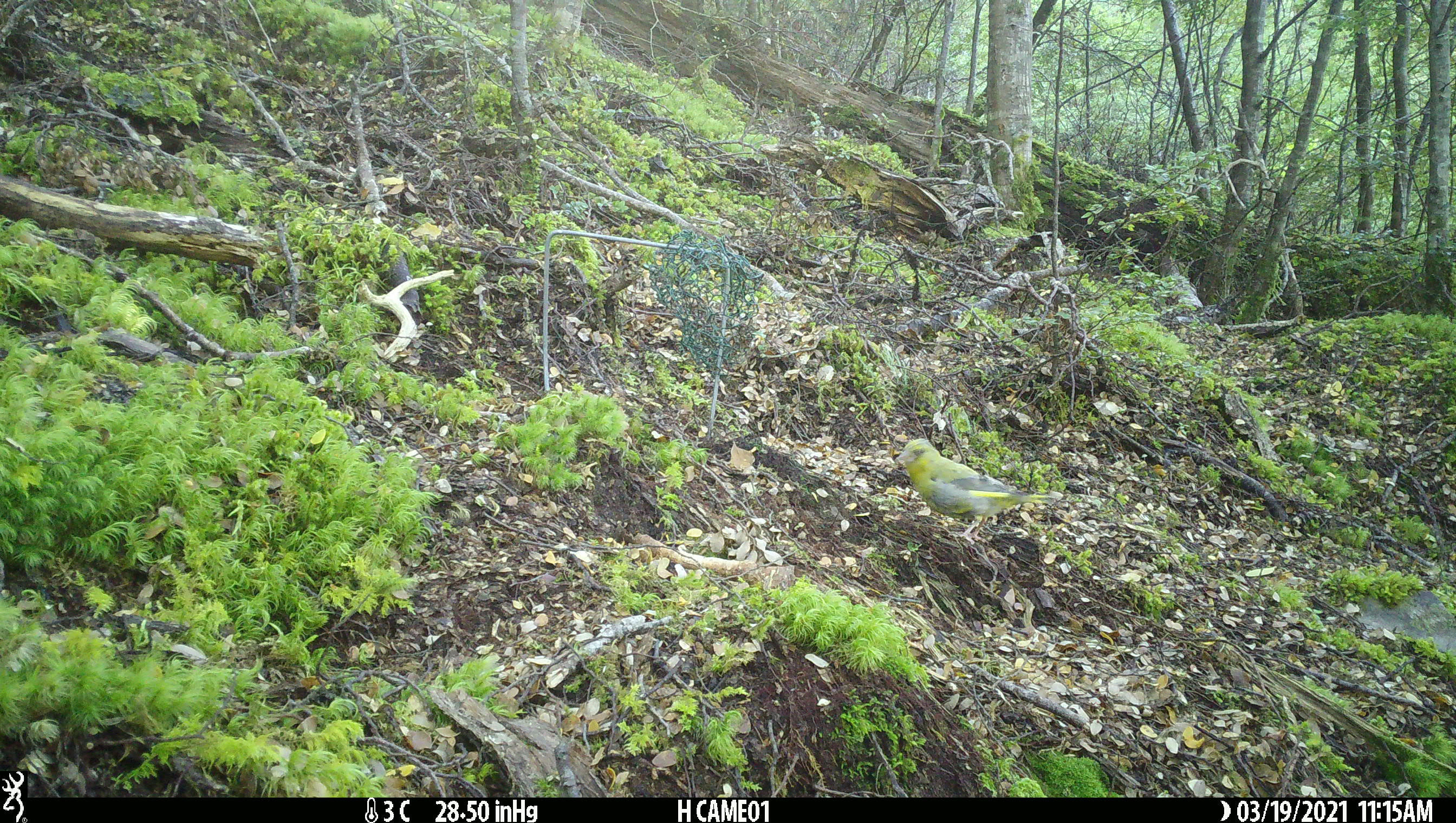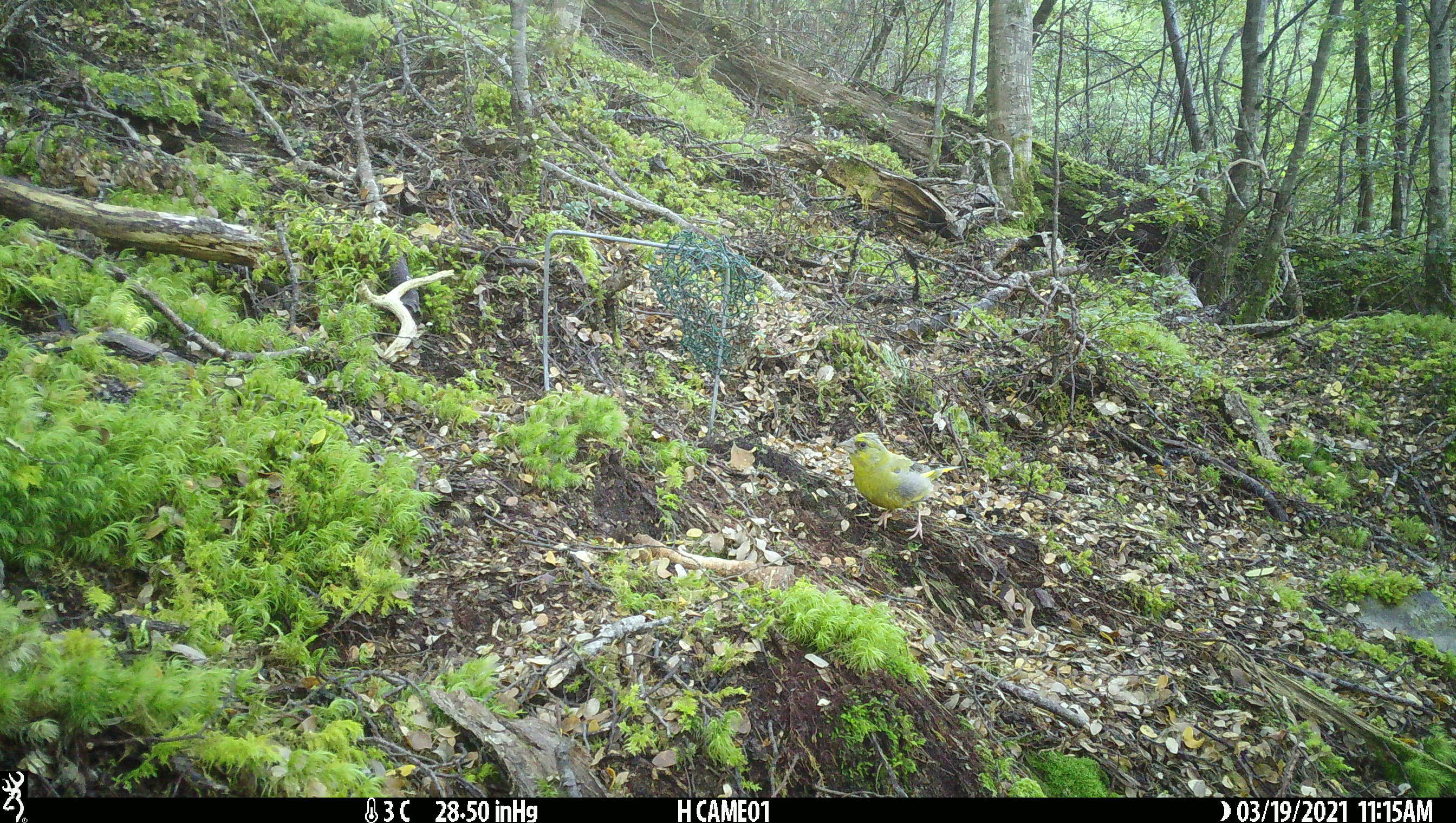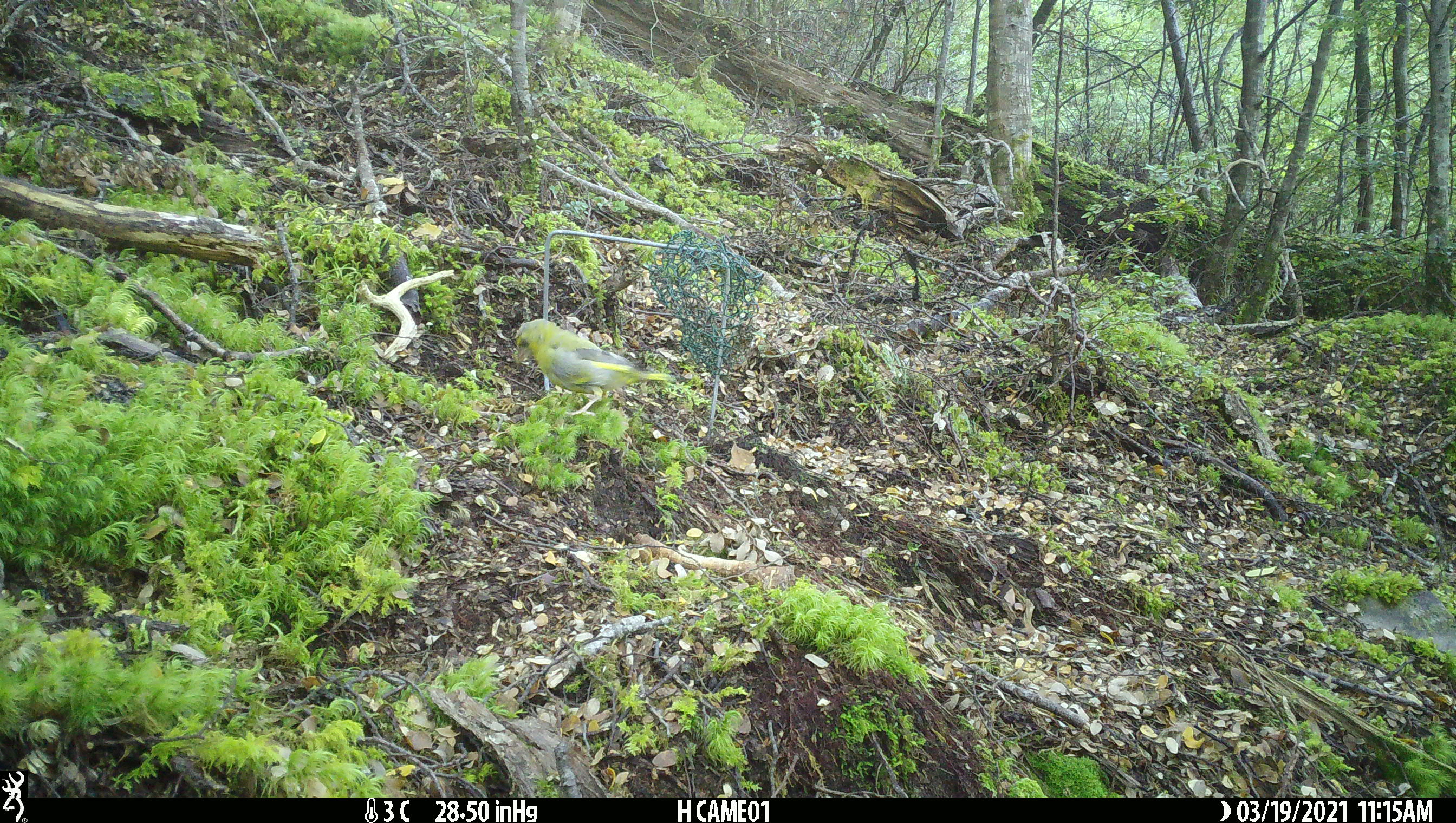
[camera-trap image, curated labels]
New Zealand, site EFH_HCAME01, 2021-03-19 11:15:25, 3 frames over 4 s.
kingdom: Animalia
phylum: Chordata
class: Aves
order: Passeriformes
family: Fringillidae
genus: Chloris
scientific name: Chloris chloris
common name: greenfinch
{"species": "greenfinch (Chloris chloris)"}